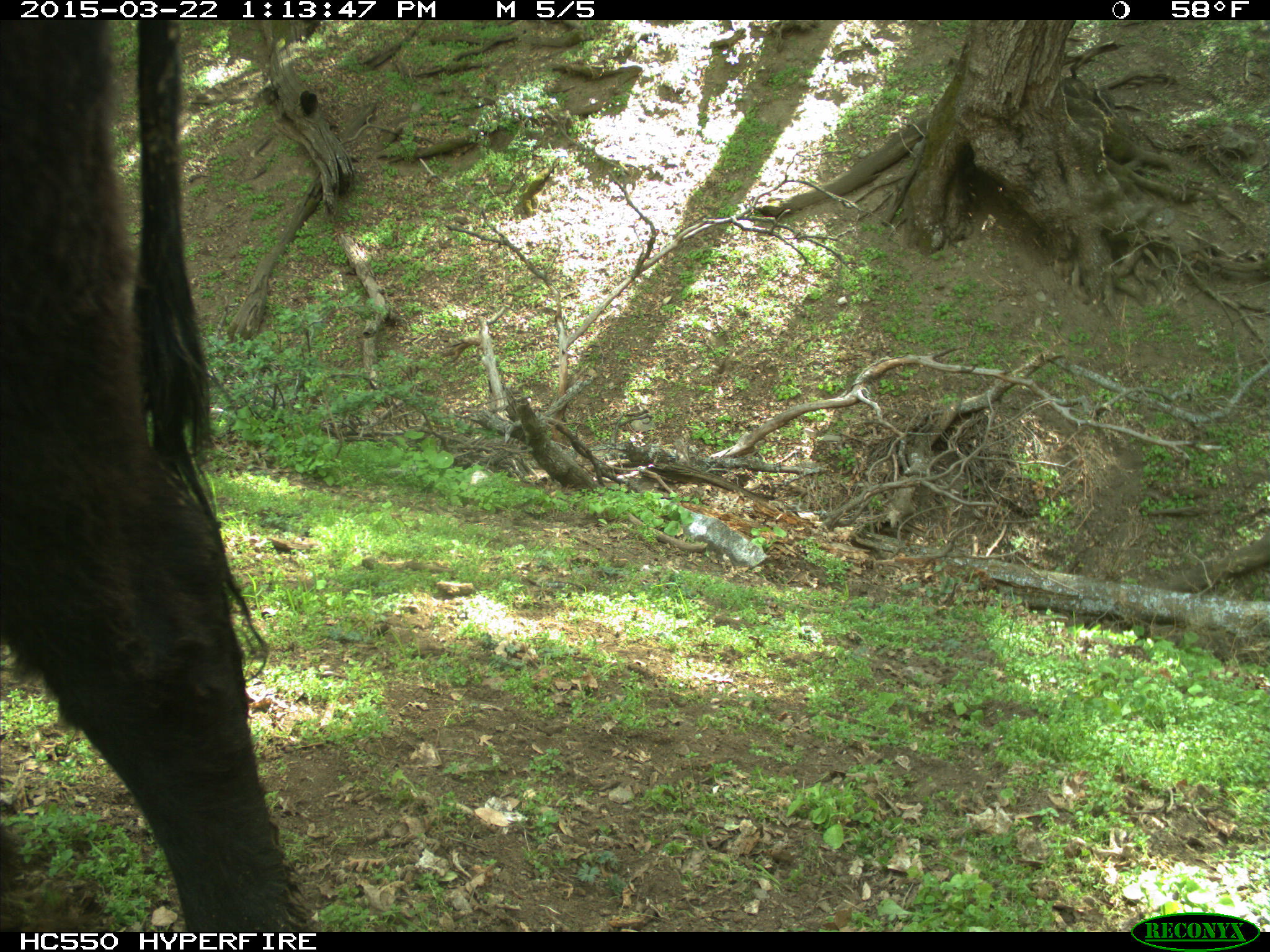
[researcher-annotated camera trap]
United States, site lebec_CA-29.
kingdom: Animalia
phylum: Chordata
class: Mammalia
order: Artiodactyla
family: Bovidae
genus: Bos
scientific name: Bos taurus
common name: domestic cow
Bos taurus (domestic cow).